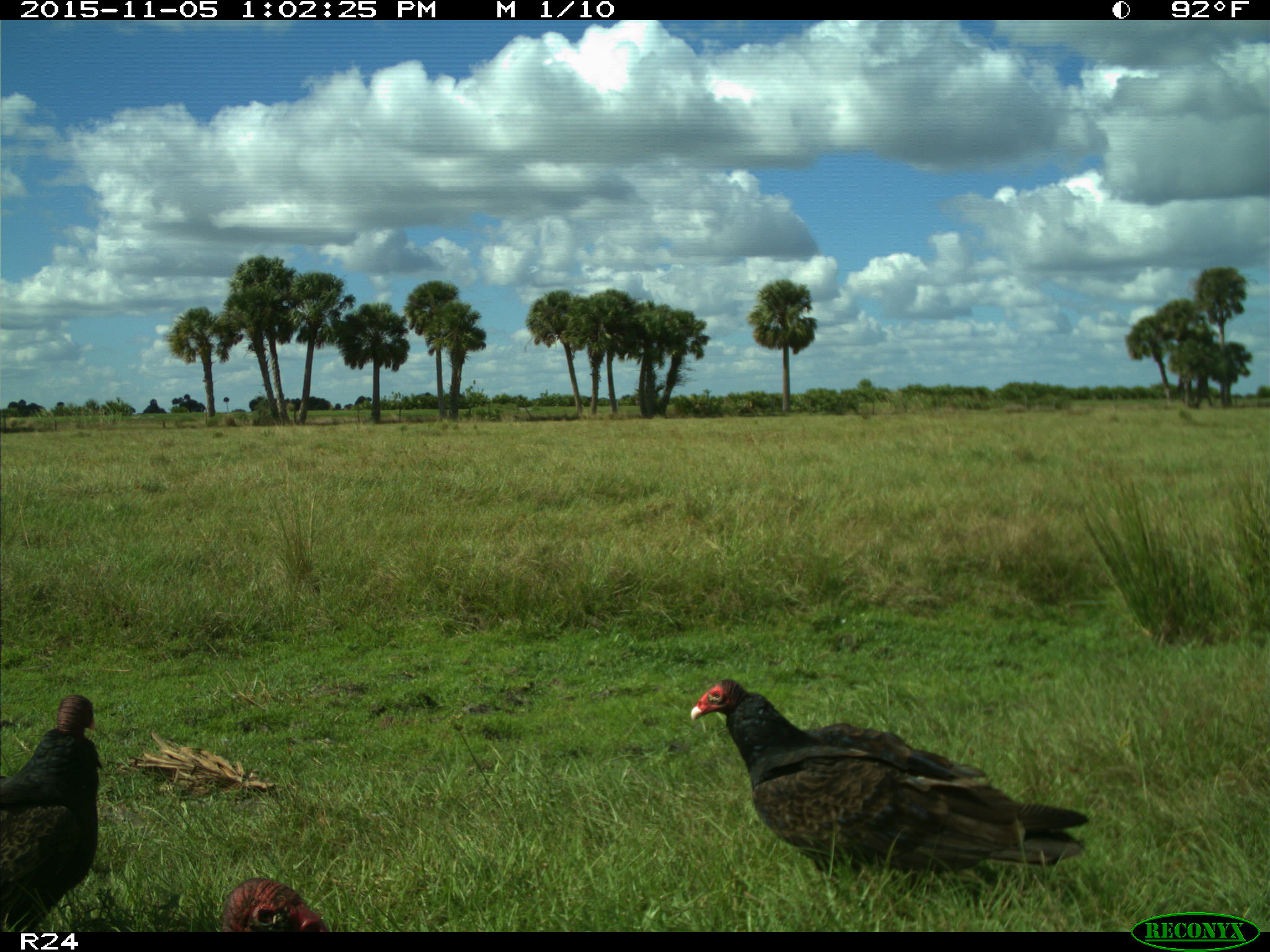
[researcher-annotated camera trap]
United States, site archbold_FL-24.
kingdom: Animalia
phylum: Chordata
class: Aves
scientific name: Aves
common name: birds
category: unidentified bird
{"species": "unidentified bird (birds) (Aves)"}